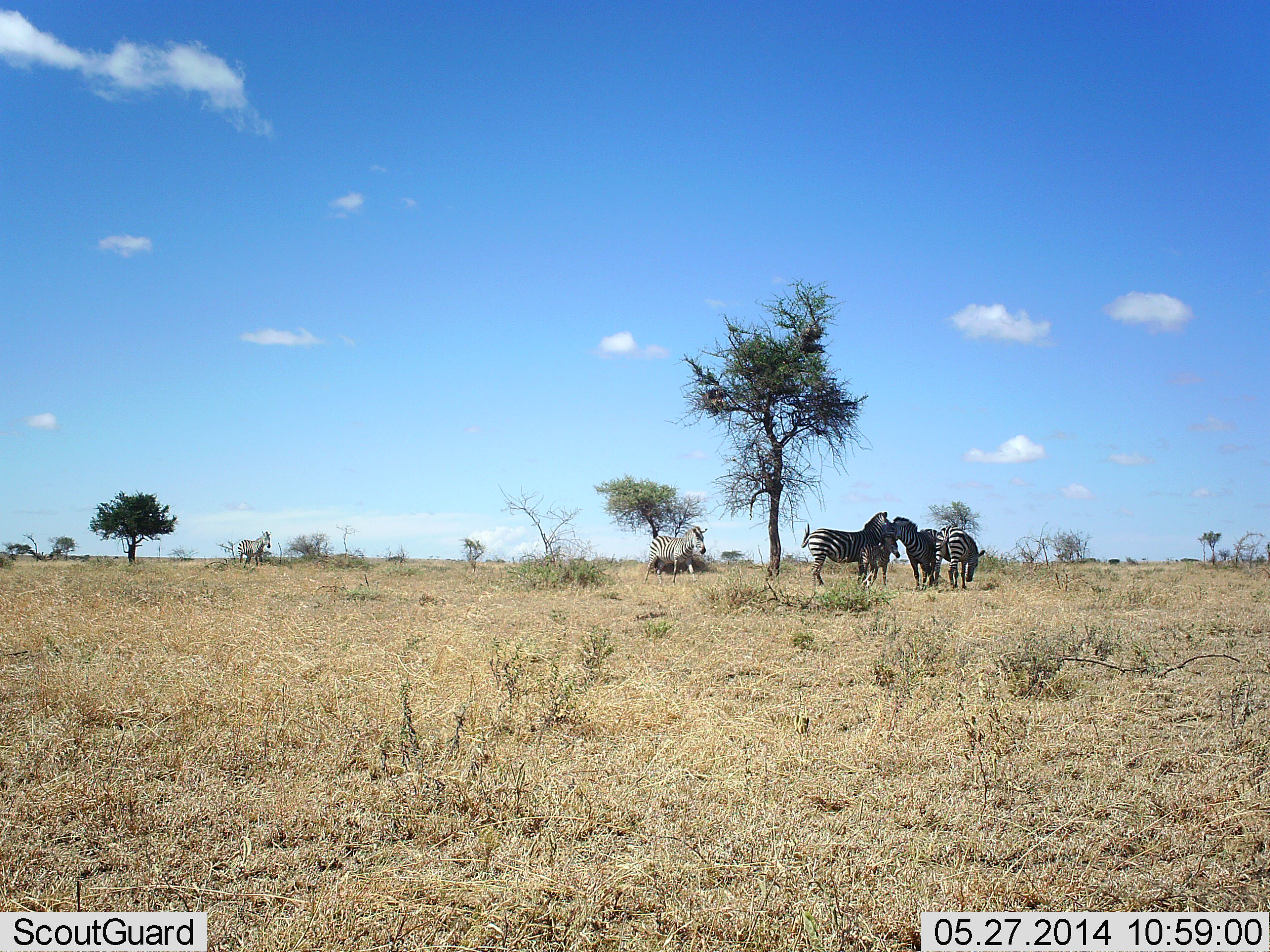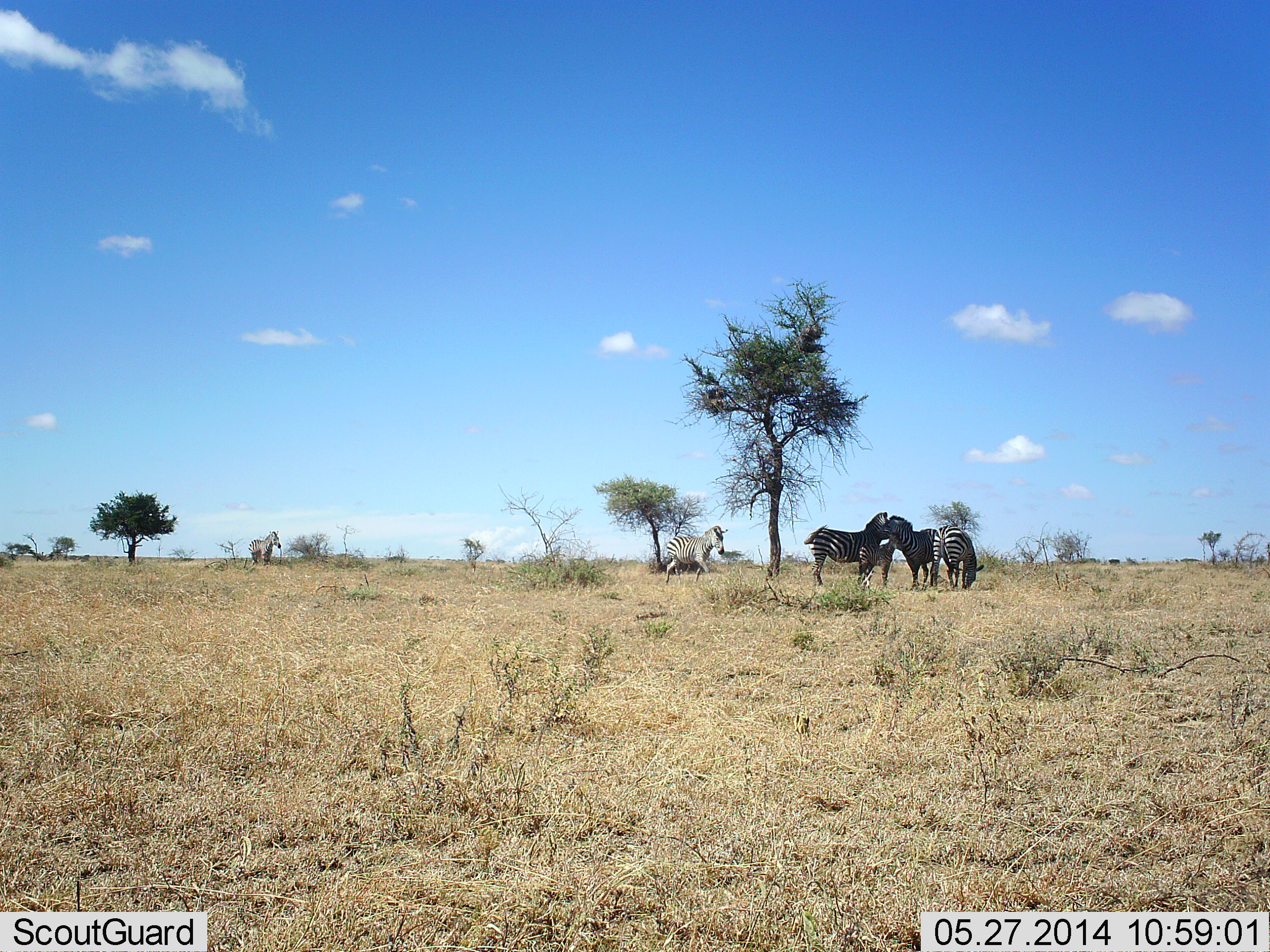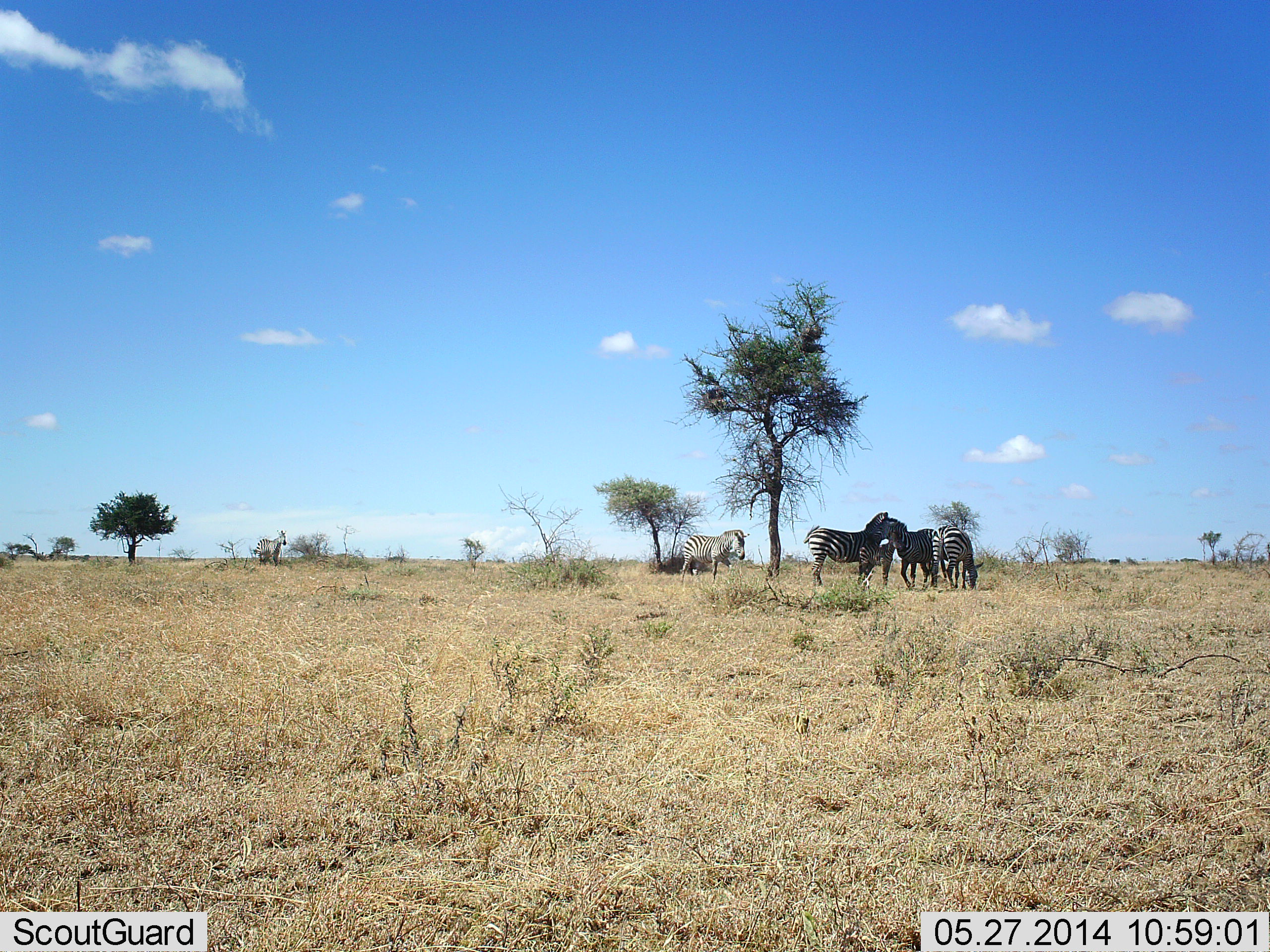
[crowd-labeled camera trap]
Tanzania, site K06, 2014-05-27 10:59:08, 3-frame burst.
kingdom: Animalia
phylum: Chordata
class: Mammalia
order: Perissodactyla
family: Equidae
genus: Equus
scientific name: Equus quagga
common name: plains zebra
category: zebra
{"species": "zebra (plains zebra) (Equus quagga)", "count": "6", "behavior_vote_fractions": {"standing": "90%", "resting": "0%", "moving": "70%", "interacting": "20%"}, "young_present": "40%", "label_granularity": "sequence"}